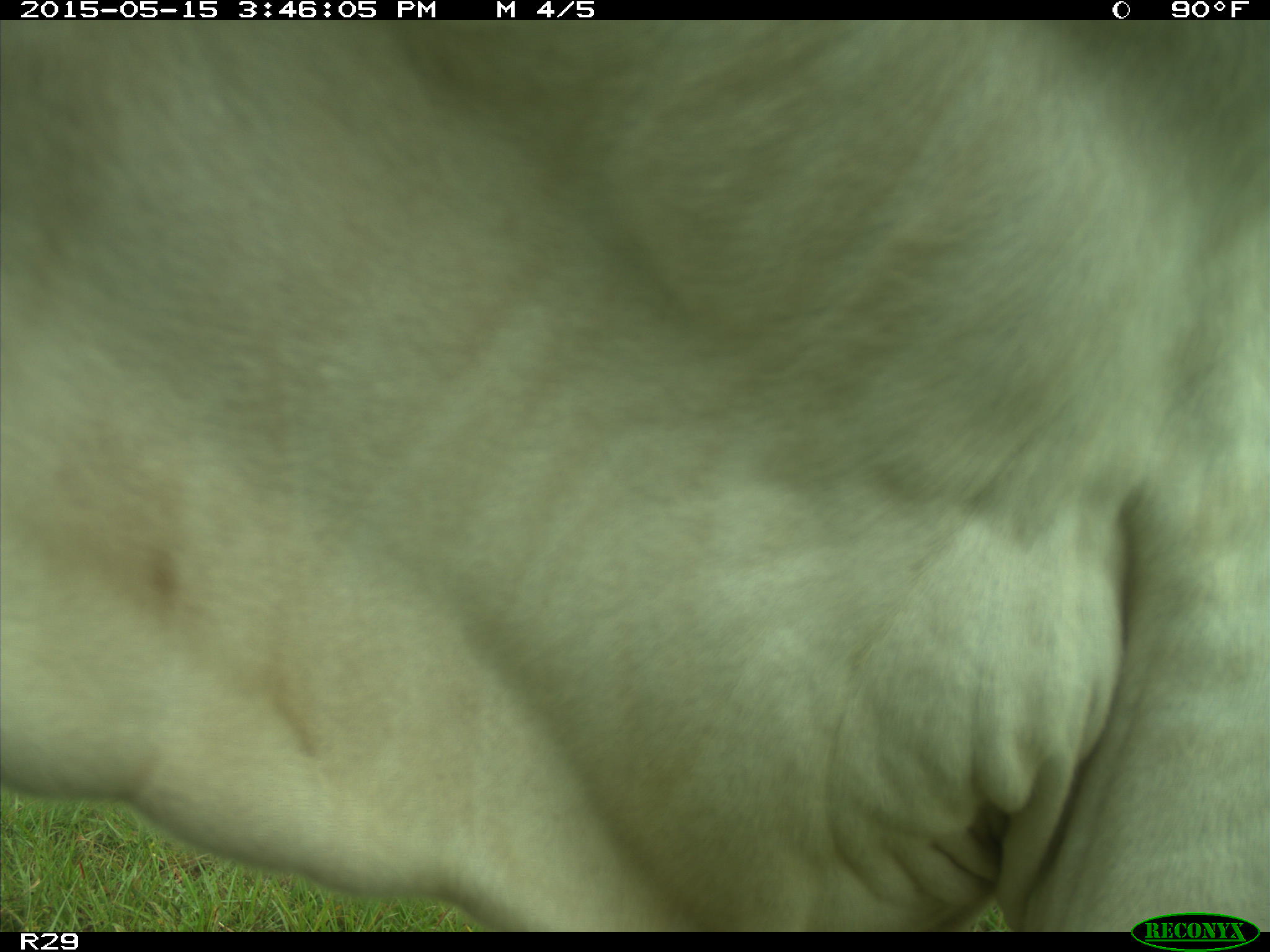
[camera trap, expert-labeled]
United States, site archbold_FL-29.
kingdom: Animalia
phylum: Chordata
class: Mammalia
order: Artiodactyla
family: Bovidae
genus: Bos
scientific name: Bos taurus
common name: domestic cow